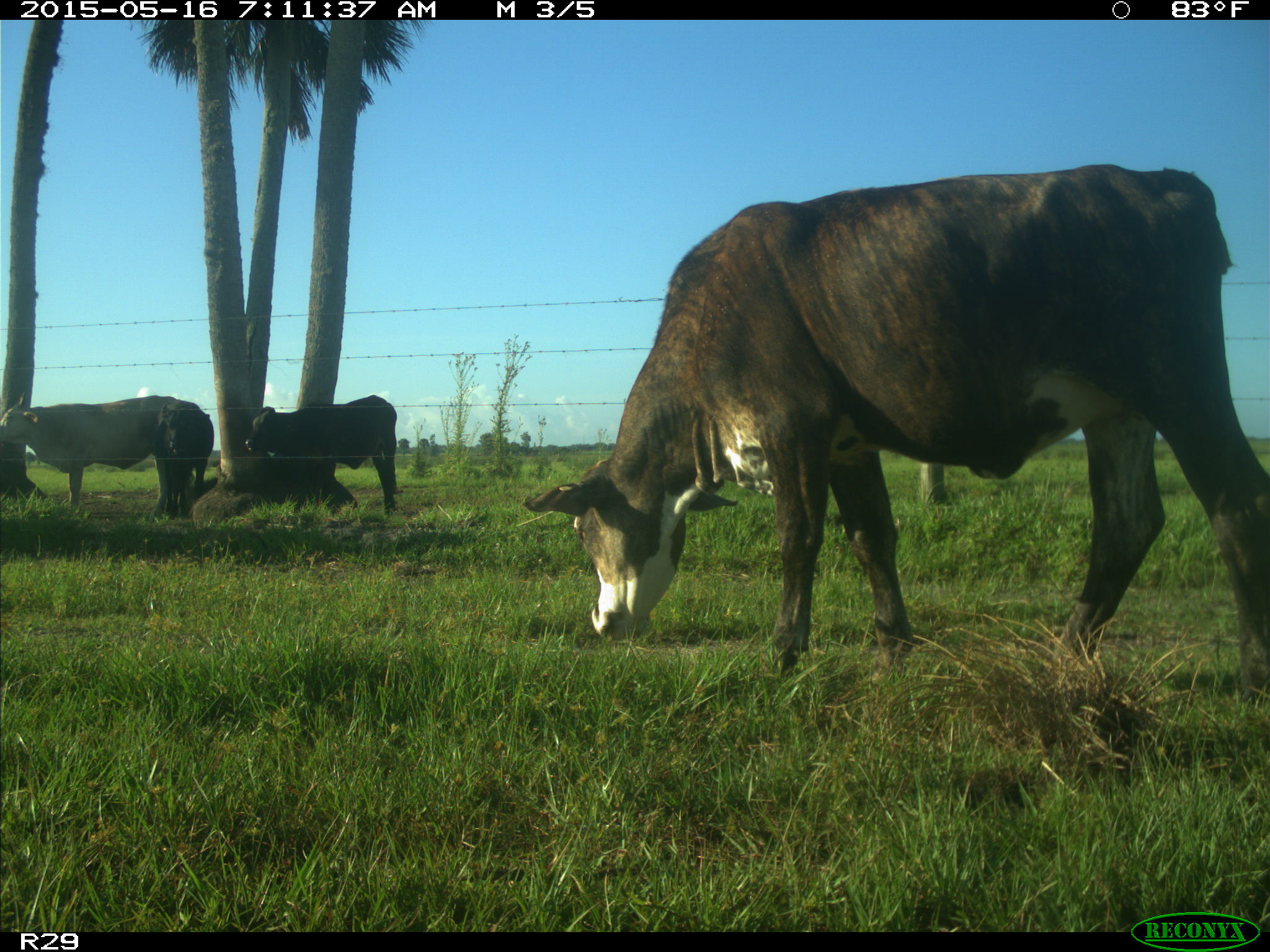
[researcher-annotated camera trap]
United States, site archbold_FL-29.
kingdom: Animalia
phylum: Chordata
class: Mammalia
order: Artiodactyla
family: Bovidae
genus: Bos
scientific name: Bos taurus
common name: domestic cow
Bos taurus (domestic cow).